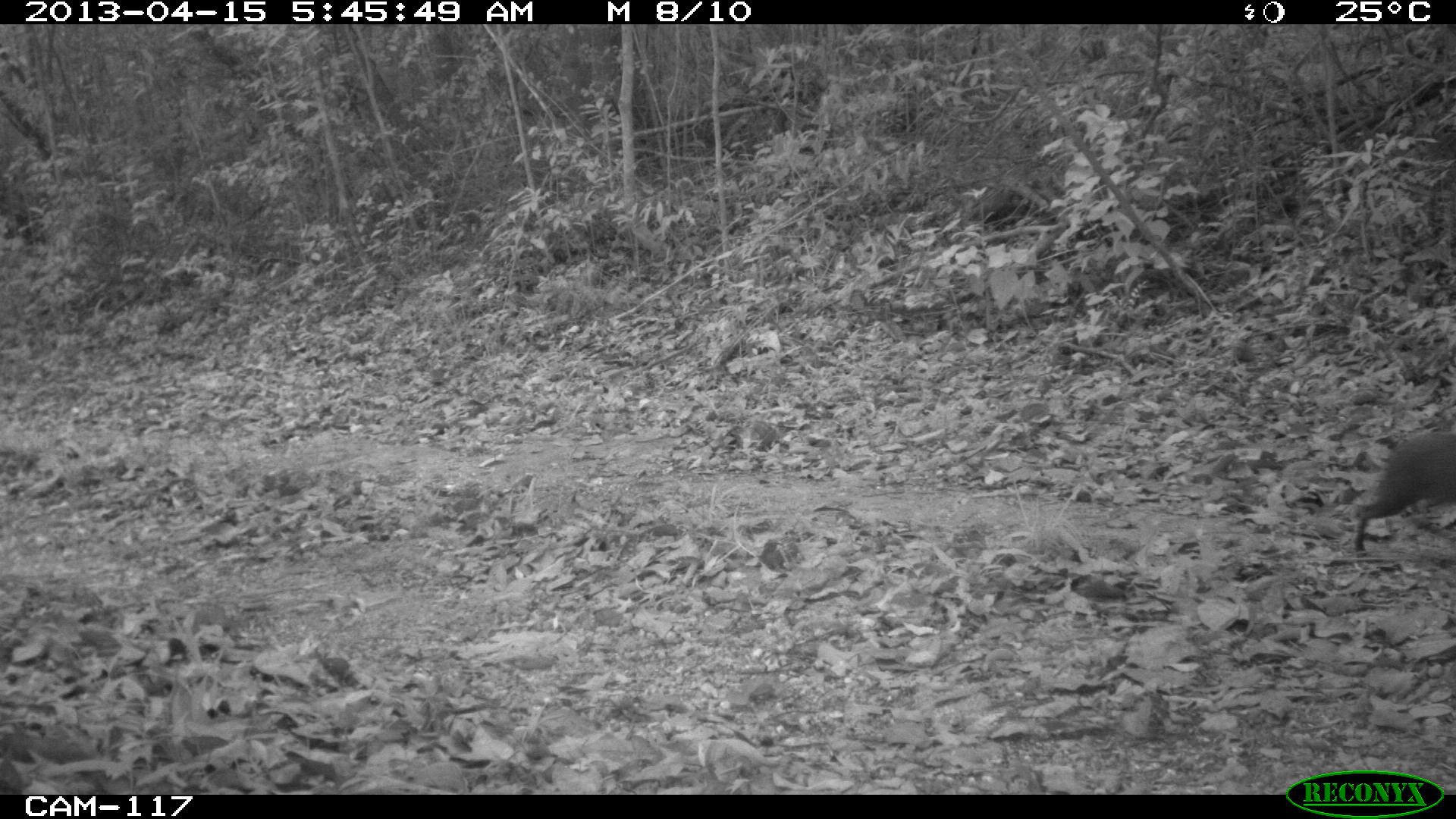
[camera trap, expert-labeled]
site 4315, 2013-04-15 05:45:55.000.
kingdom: Animalia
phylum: Chordata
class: Mammalia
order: Rodentia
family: Dasyproctidae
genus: Dasyprocta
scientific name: Dasyprocta punctata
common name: central american agouti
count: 1